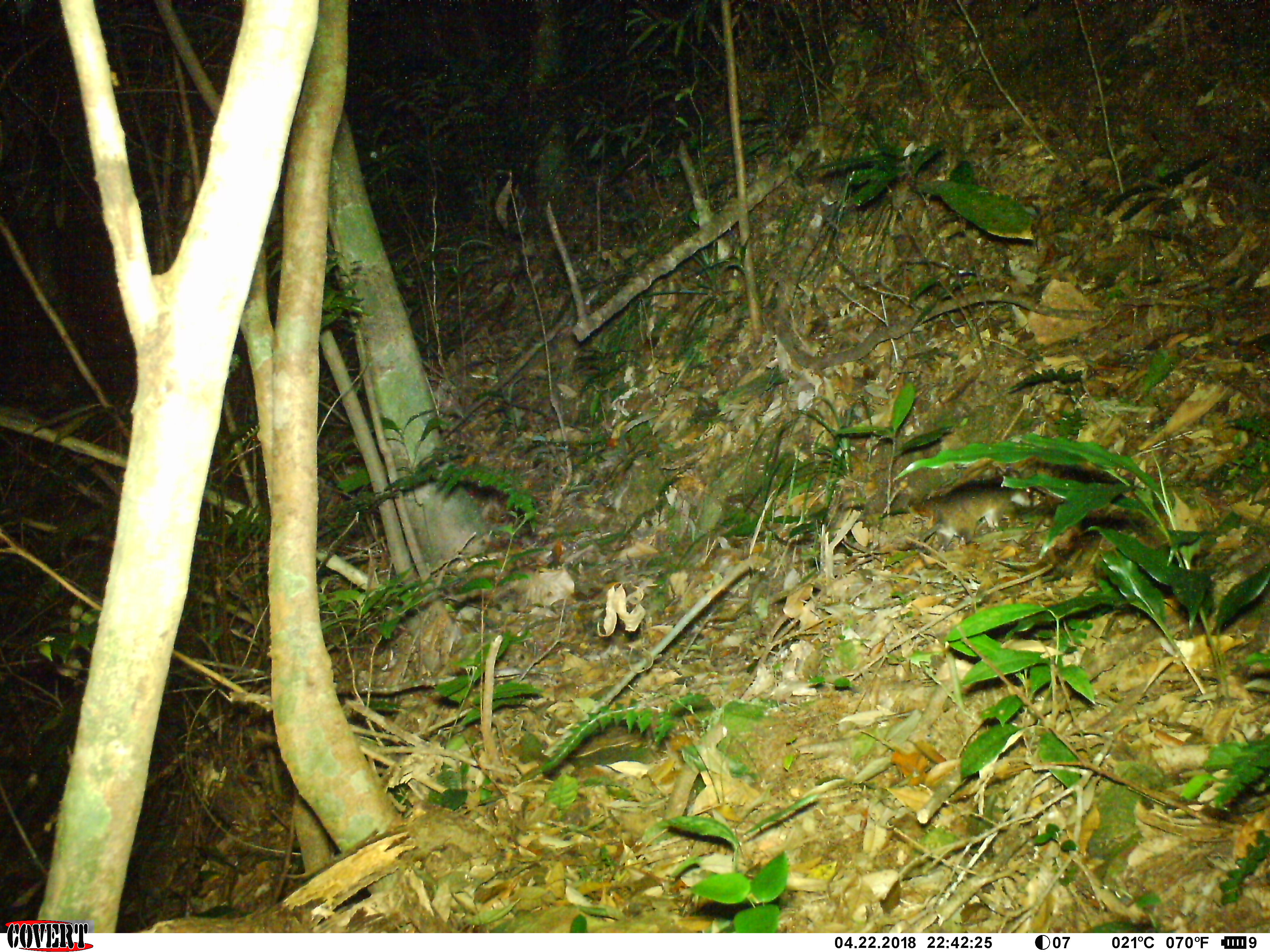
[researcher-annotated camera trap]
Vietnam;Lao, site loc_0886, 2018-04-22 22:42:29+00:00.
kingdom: Animalia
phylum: Chordata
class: Mammalia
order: Rodentia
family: Muridae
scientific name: Muridae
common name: old-world mice and rats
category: unidentified murid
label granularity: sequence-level